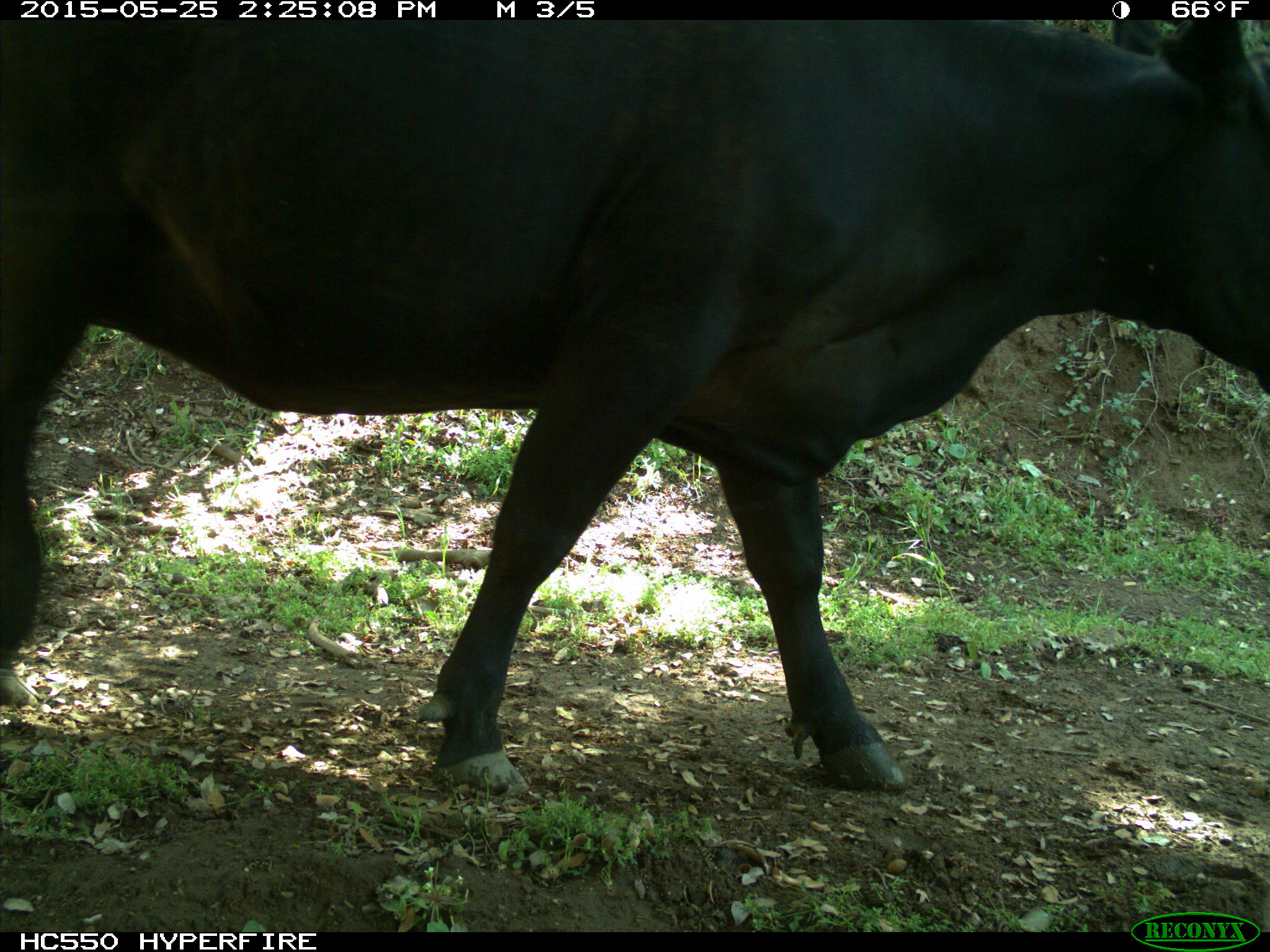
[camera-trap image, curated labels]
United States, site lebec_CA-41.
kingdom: Animalia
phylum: Chordata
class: Mammalia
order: Artiodactyla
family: Bovidae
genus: Bos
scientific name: Bos taurus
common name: domestic cow